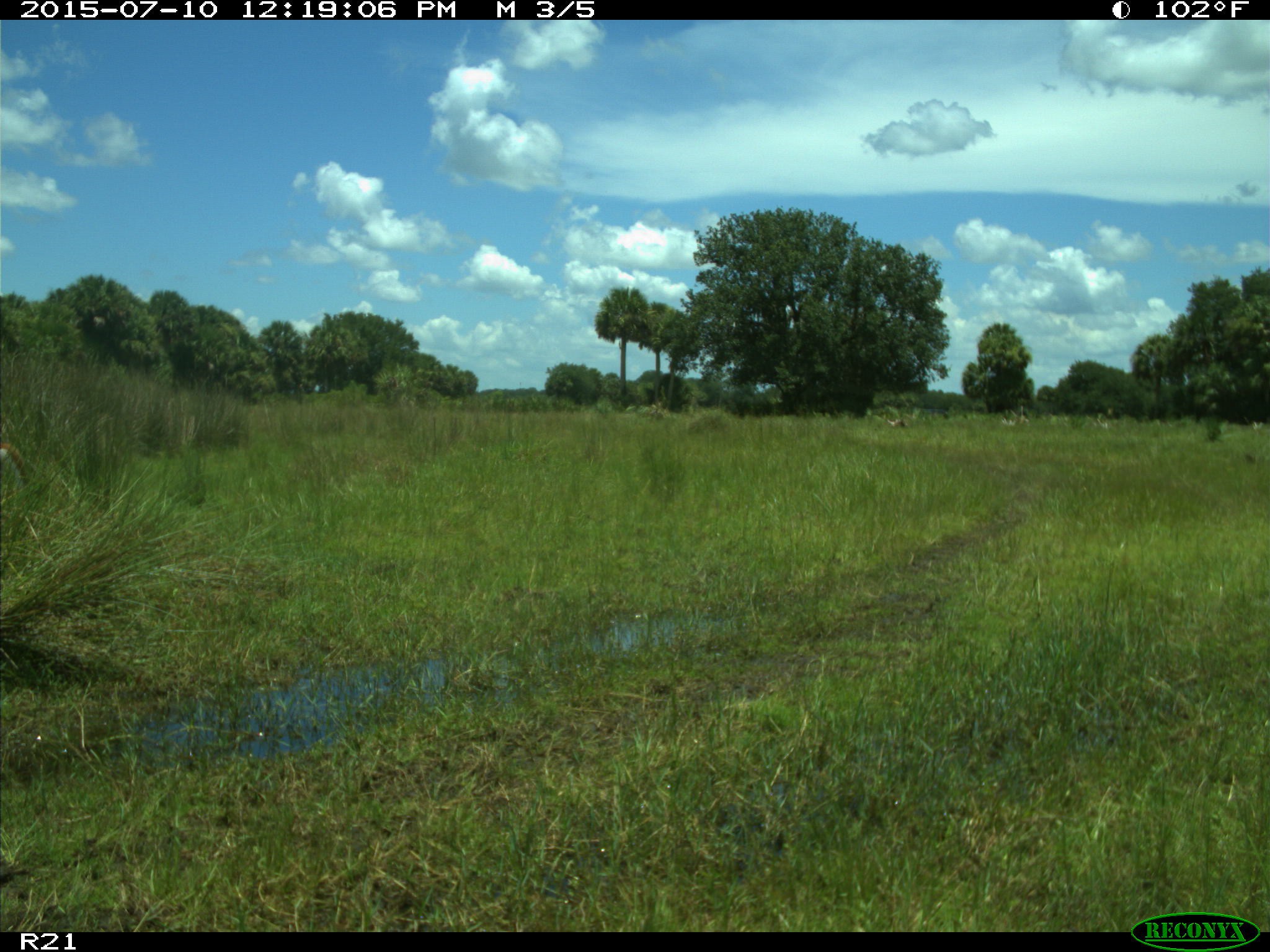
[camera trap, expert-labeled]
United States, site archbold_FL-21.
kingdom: Animalia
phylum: Chordata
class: Mammalia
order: Artiodactyla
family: Cervidae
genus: Odocoileus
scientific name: Odocoileus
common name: deer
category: unidentified deer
Unidentified deer (deer) (Odocoileus).